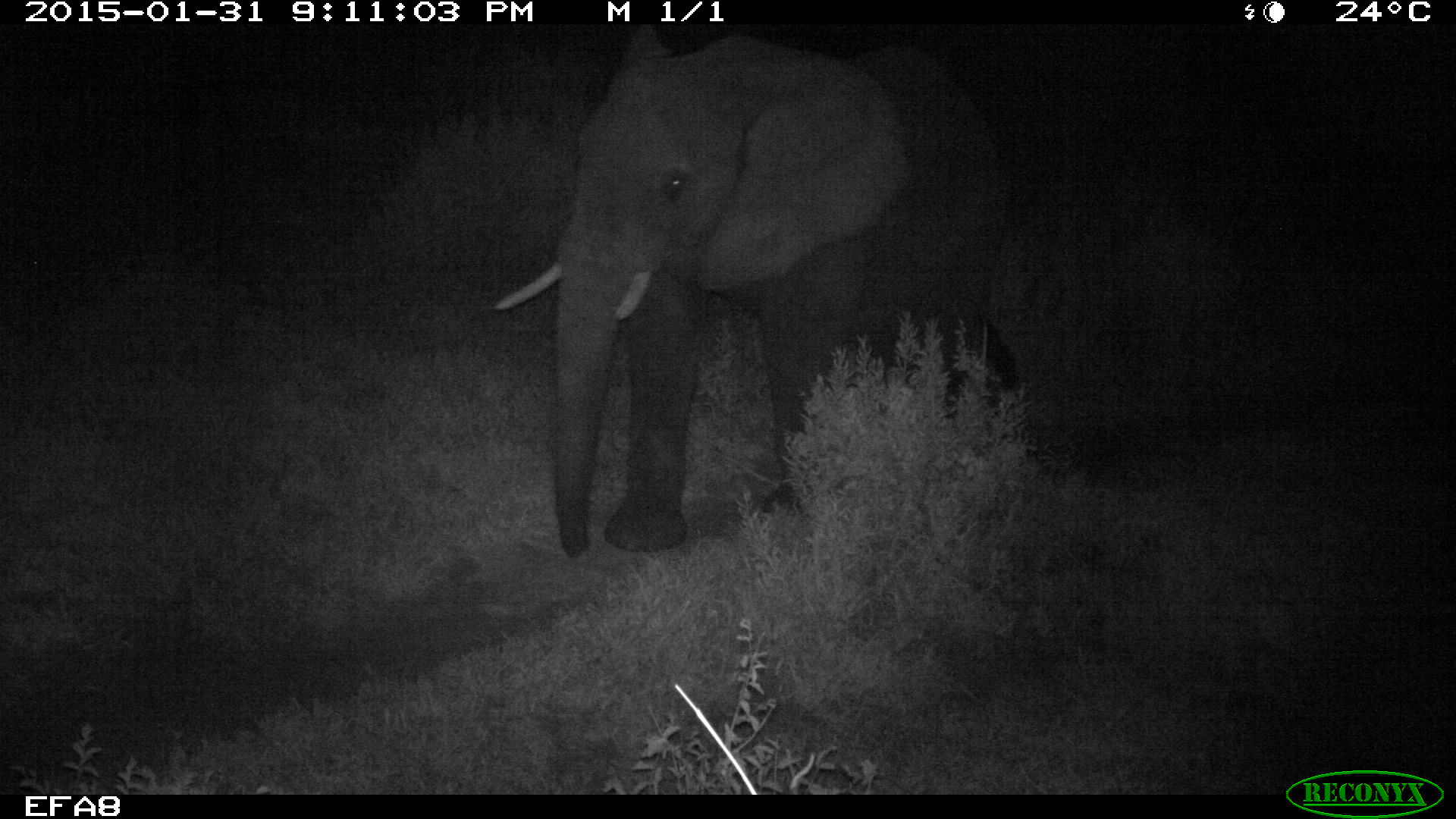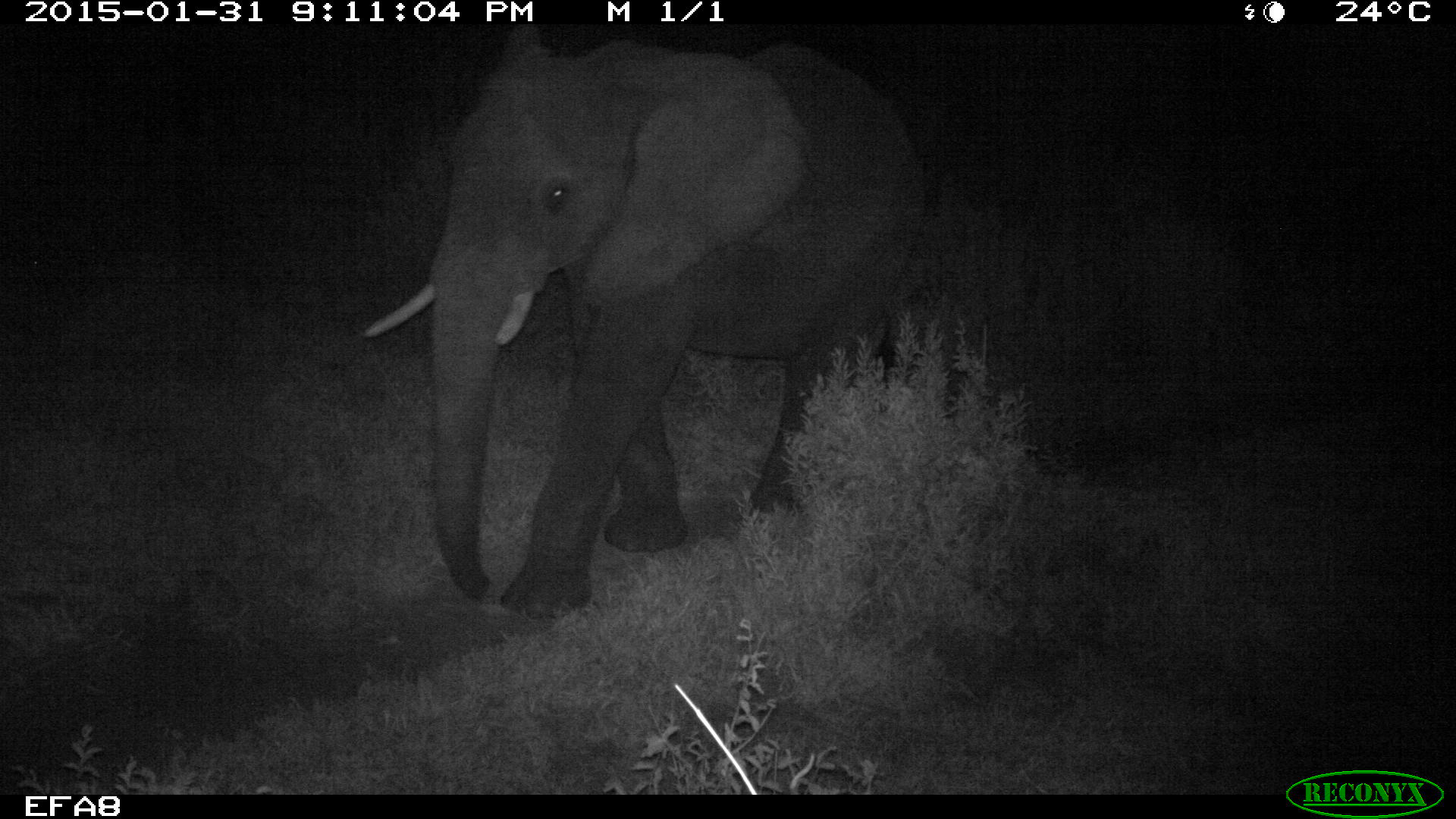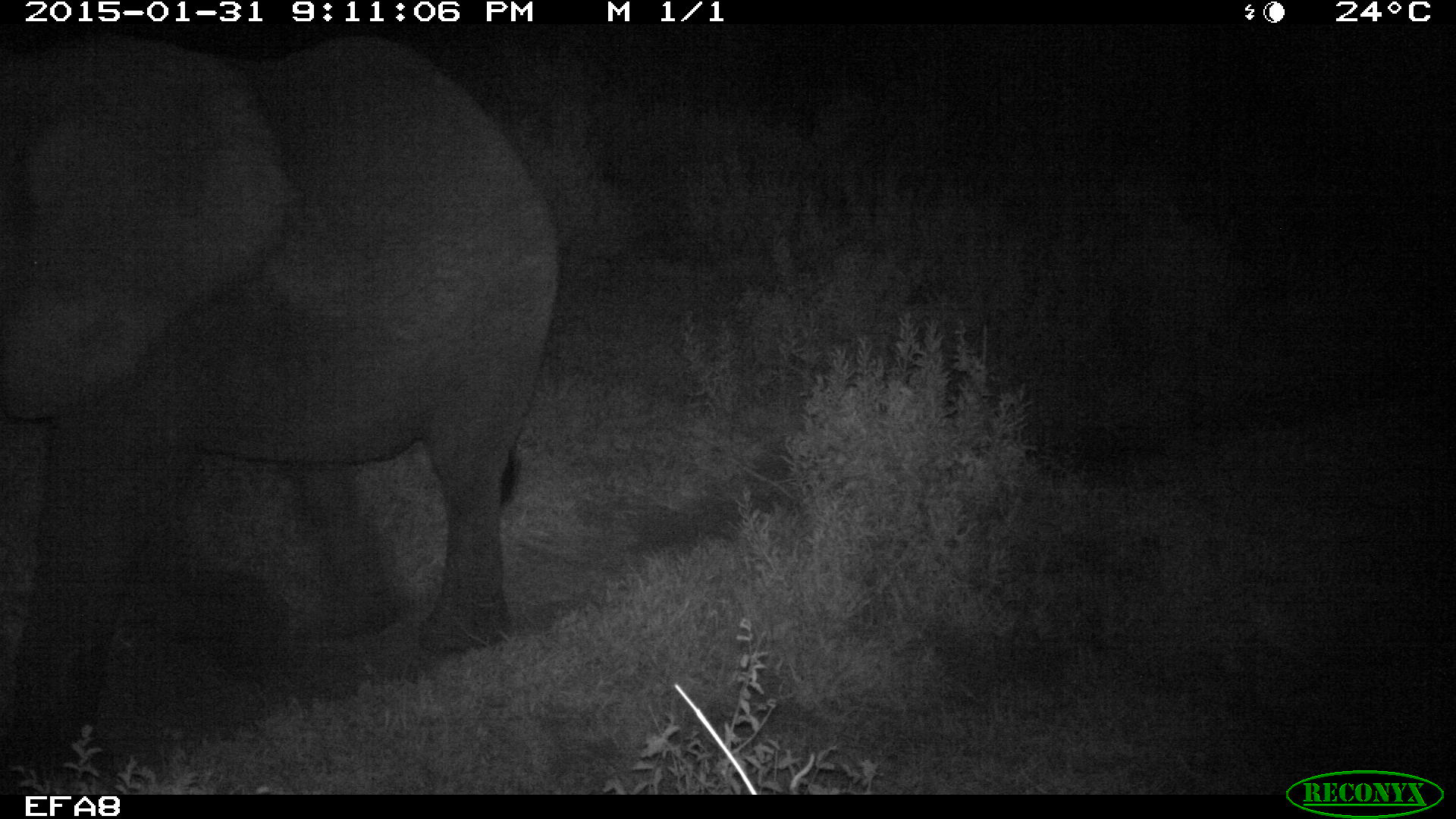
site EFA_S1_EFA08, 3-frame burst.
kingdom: Animalia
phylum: Chordata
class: Mammalia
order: Proboscidea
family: Elephantidae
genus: Loxodonta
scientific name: Loxodonta africana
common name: african bush elephant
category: elephant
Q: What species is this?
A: Elephant (african bush elephant) (Loxodonta africana).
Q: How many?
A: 1.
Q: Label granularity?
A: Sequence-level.